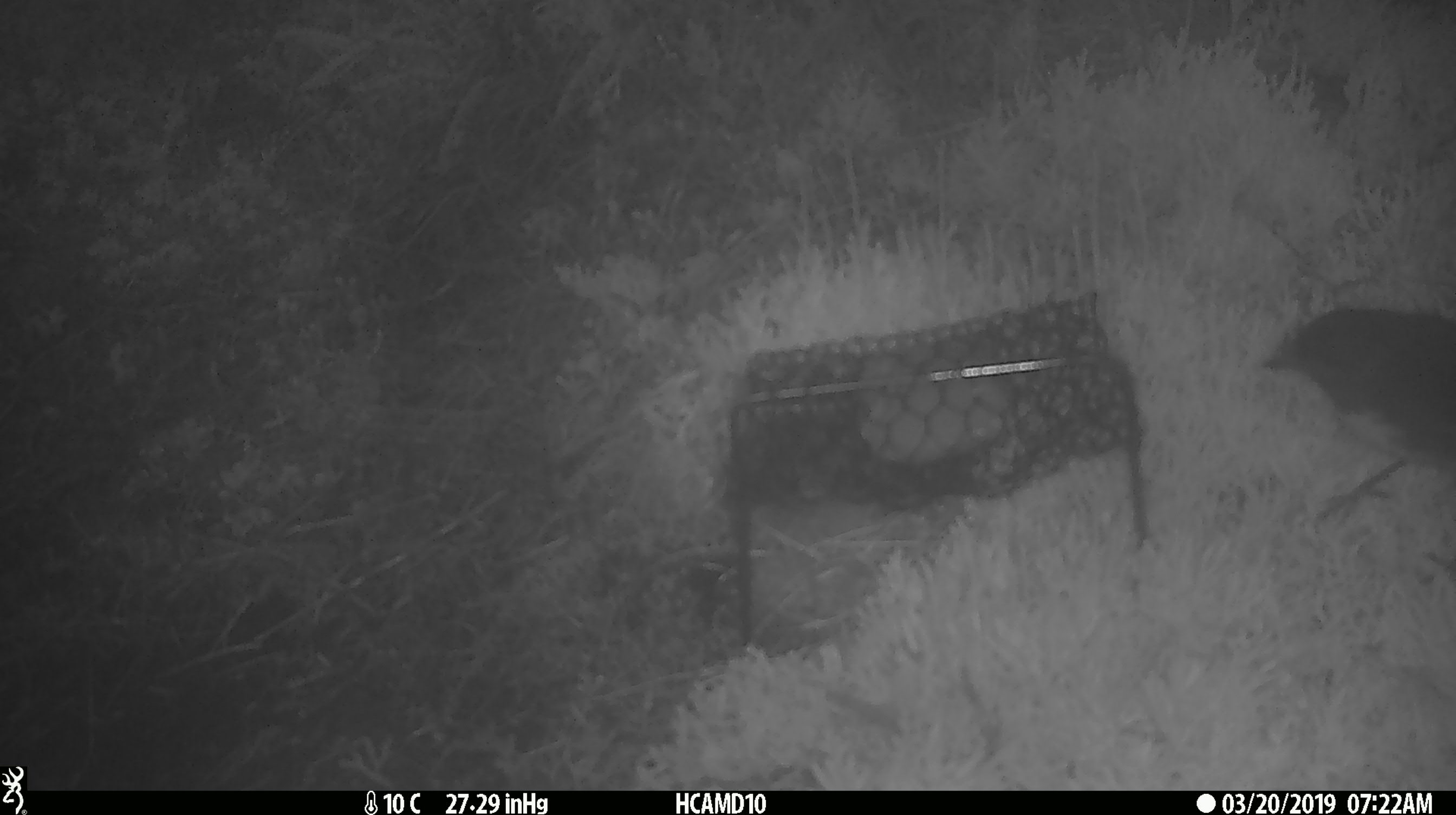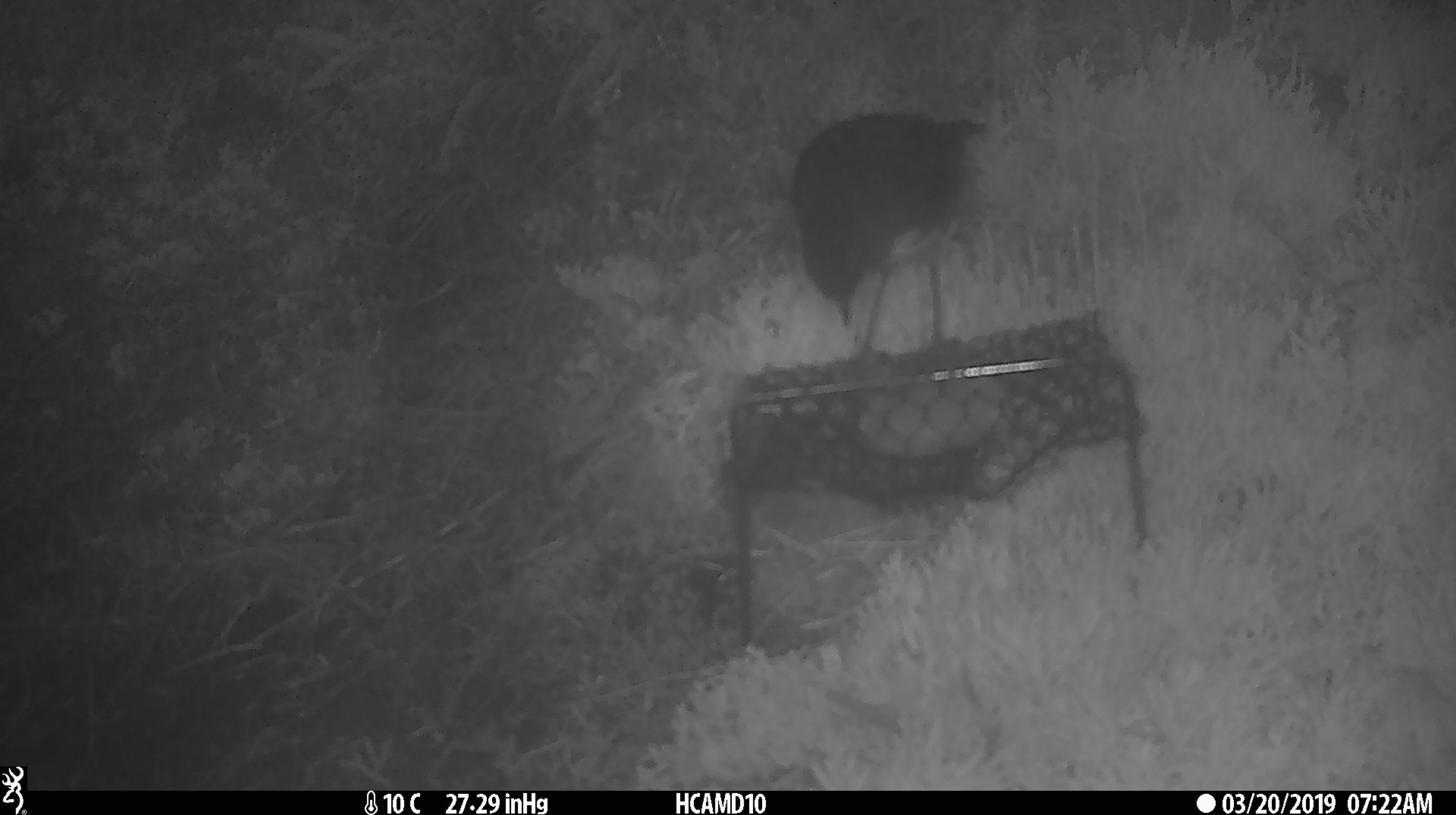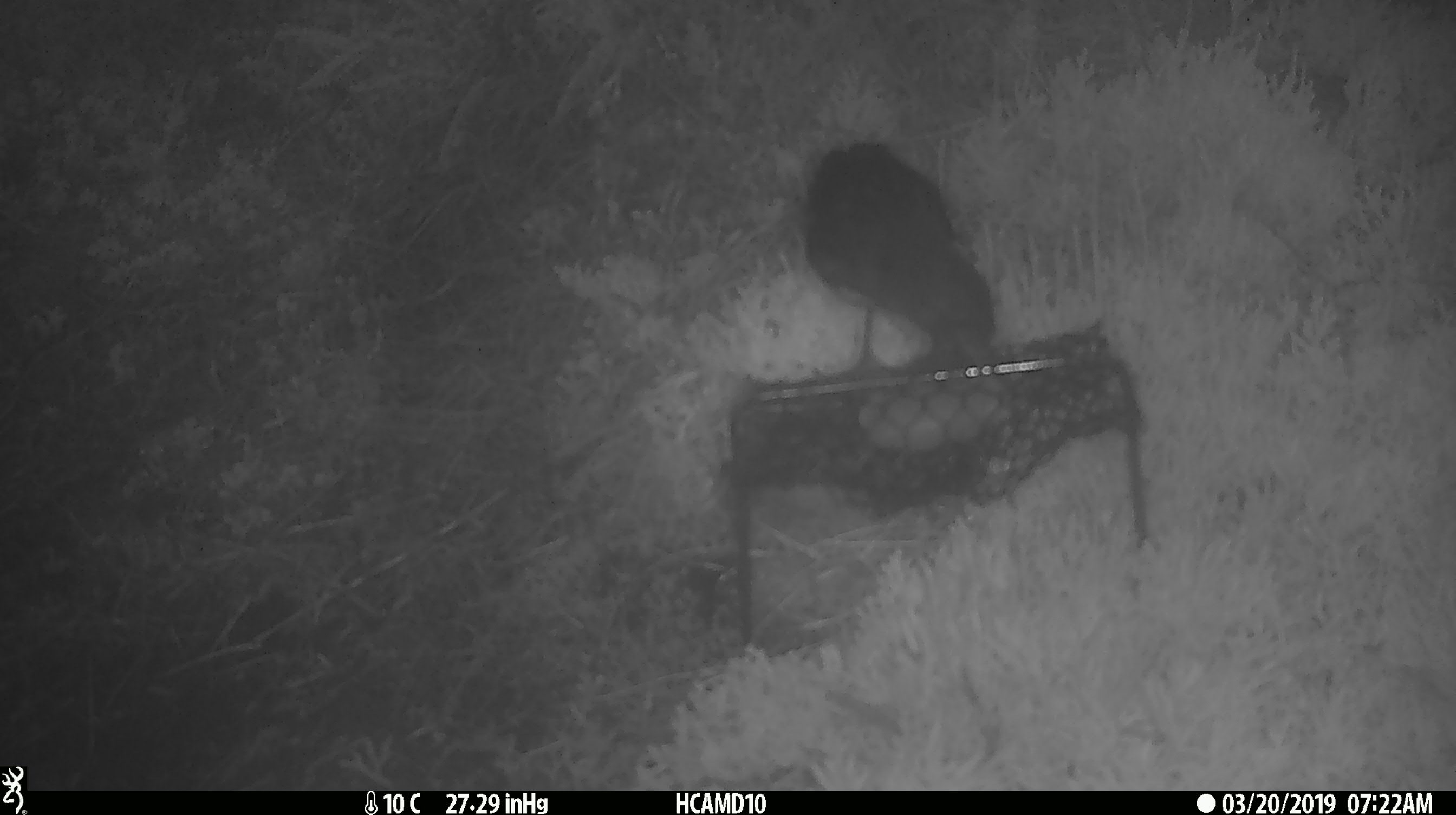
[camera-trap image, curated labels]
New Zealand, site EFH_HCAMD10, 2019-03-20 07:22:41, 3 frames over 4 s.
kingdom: Animalia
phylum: Chordata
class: Aves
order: Passeriformes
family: Petroicidae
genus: Petroica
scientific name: Petroica australis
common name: new zealand robin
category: robin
Robin (new zealand robin) (Petroica australis).